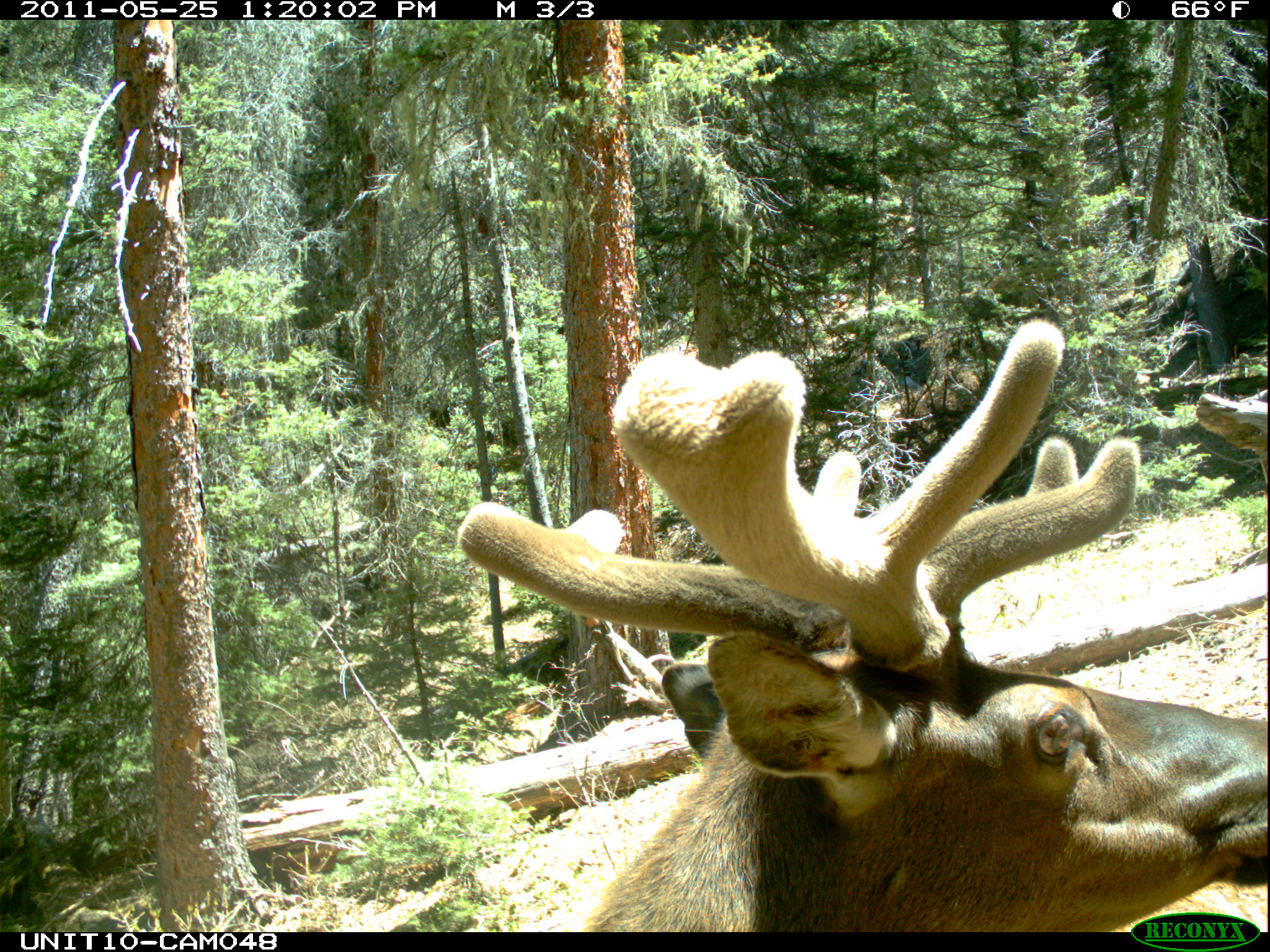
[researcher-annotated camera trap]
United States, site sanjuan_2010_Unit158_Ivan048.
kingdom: Animalia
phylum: Chordata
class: Mammalia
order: Artiodactyla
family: Cervidae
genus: Cervus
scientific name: Cervus elaphus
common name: red deer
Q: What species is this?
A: Cervus elaphus (red deer).